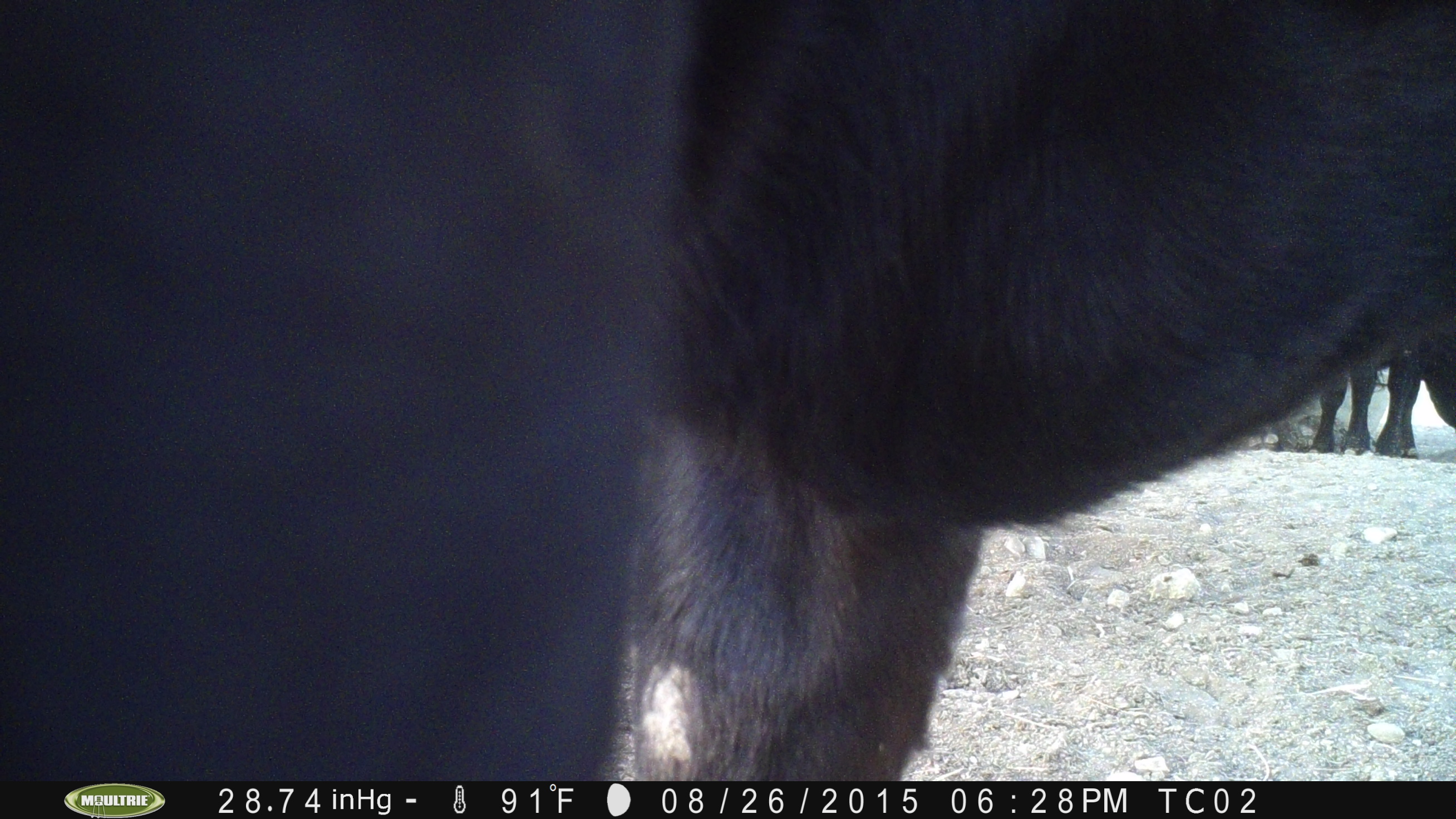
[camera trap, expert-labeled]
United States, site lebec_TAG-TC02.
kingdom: Animalia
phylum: Chordata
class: Mammalia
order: Artiodactyla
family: Bovidae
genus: Bos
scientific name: Bos taurus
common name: domestic cow